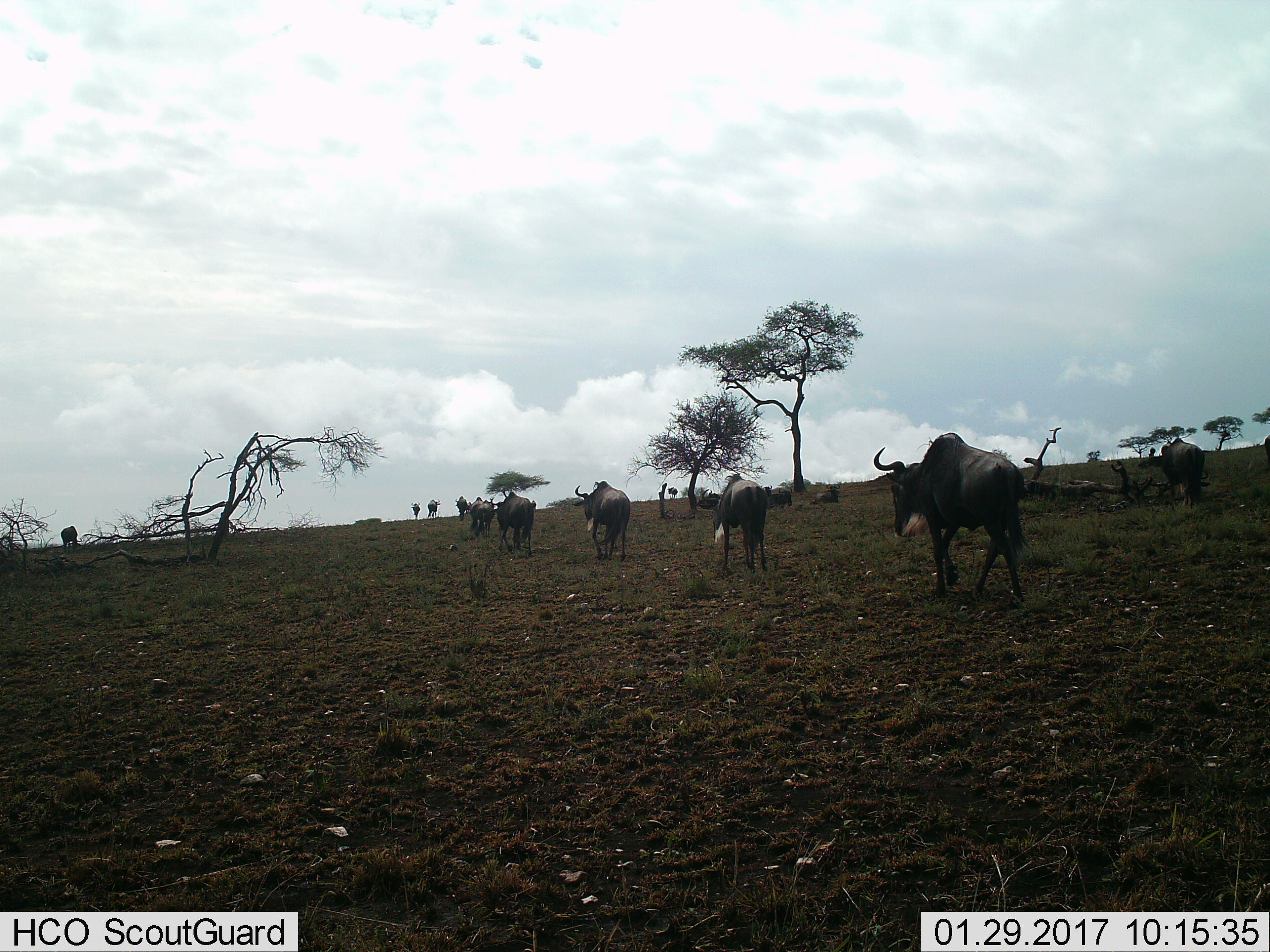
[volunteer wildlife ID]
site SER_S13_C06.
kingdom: Animalia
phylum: Chordata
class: Mammalia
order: Artiodactyla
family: Bovidae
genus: Connochaetes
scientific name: Connochaetes taurinus taurinus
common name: blue wildebeest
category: wildebeestblue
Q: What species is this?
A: Wildebeestblue (blue wildebeest) (Connochaetes taurinus taurinus).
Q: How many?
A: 11-50.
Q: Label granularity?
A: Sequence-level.